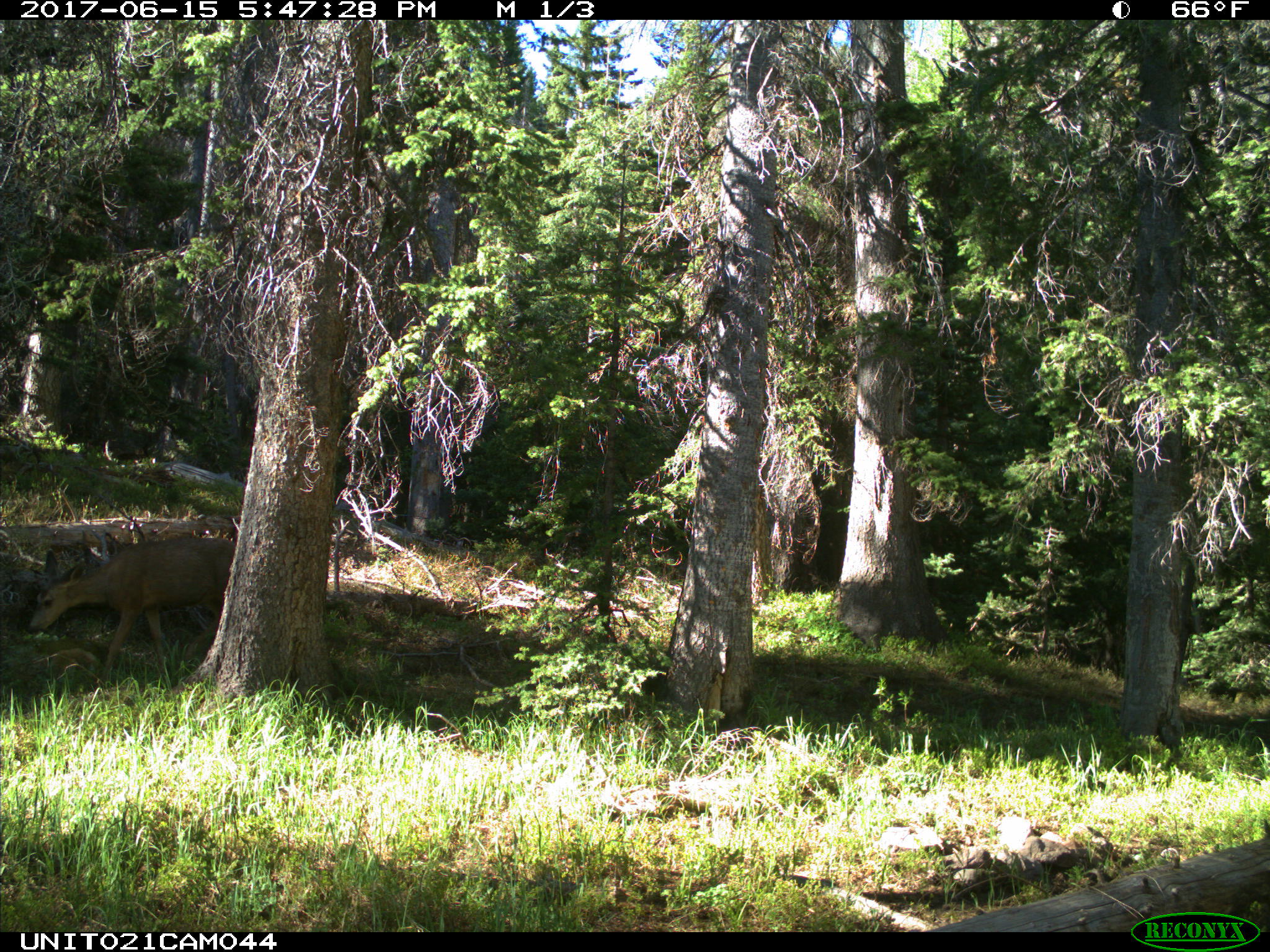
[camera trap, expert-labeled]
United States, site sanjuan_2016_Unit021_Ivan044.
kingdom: Animalia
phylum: Chordata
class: Mammalia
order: Artiodactyla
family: Cervidae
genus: Odocoileus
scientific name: Odocoileus hemionus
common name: mule deer